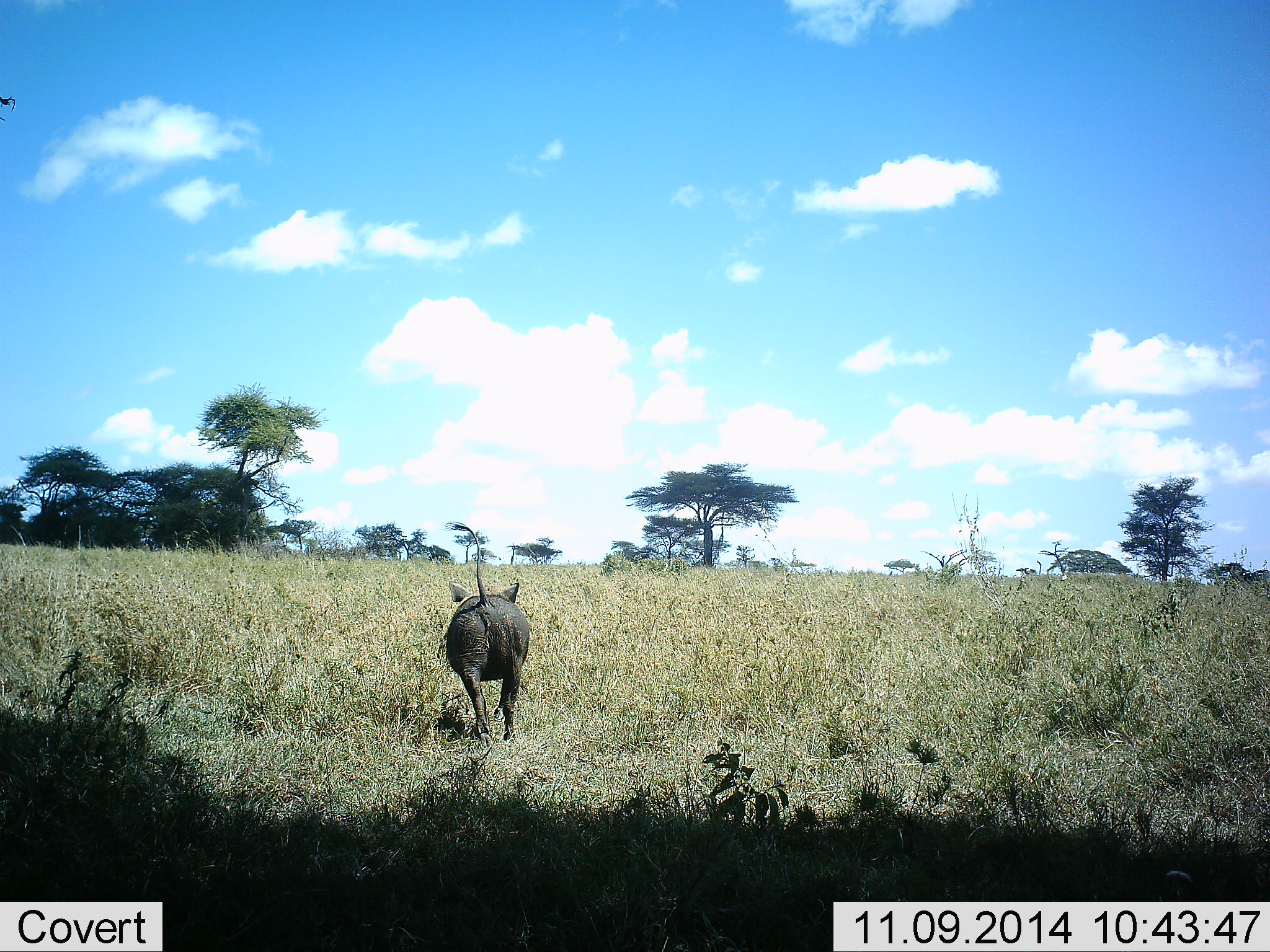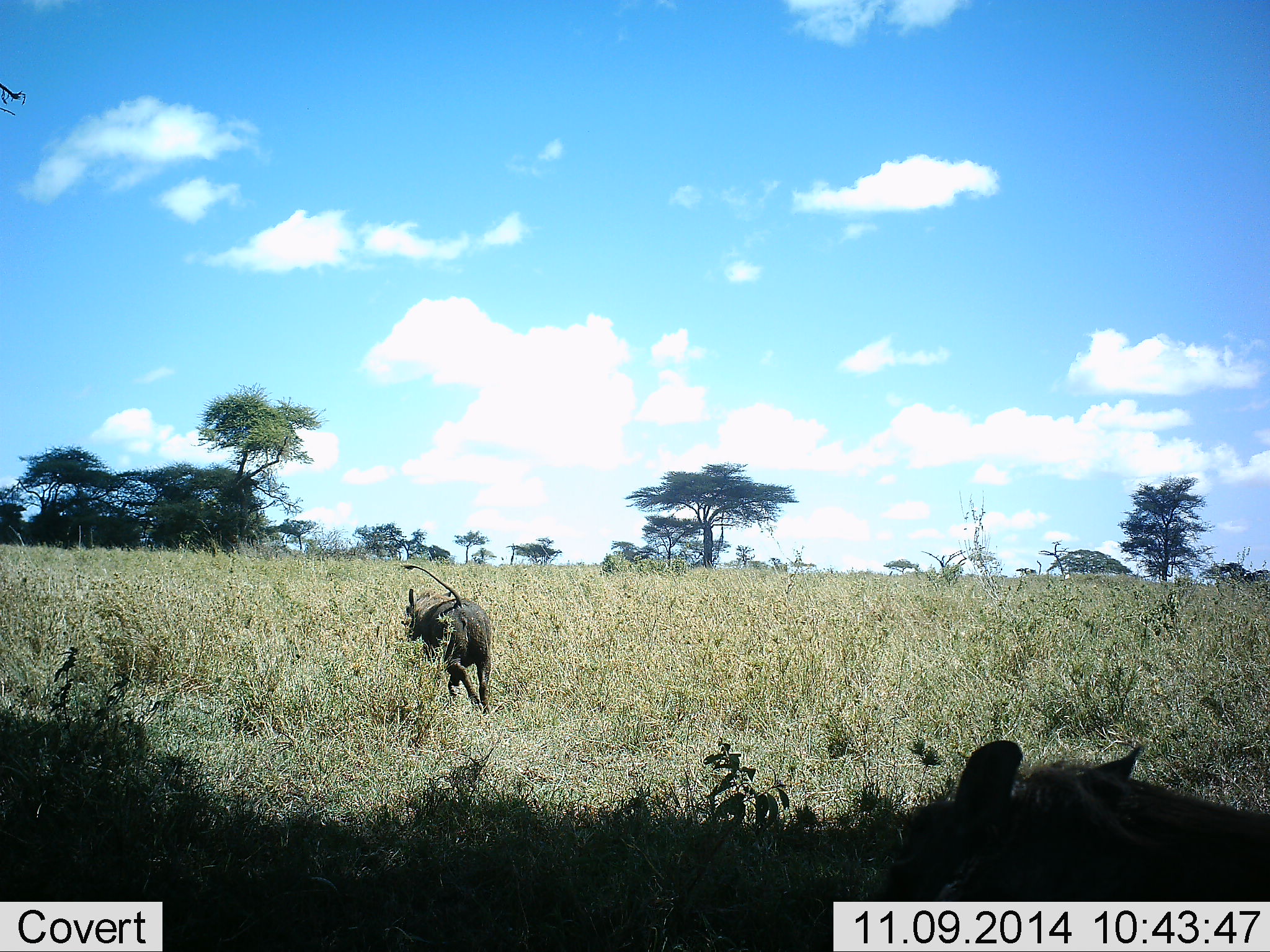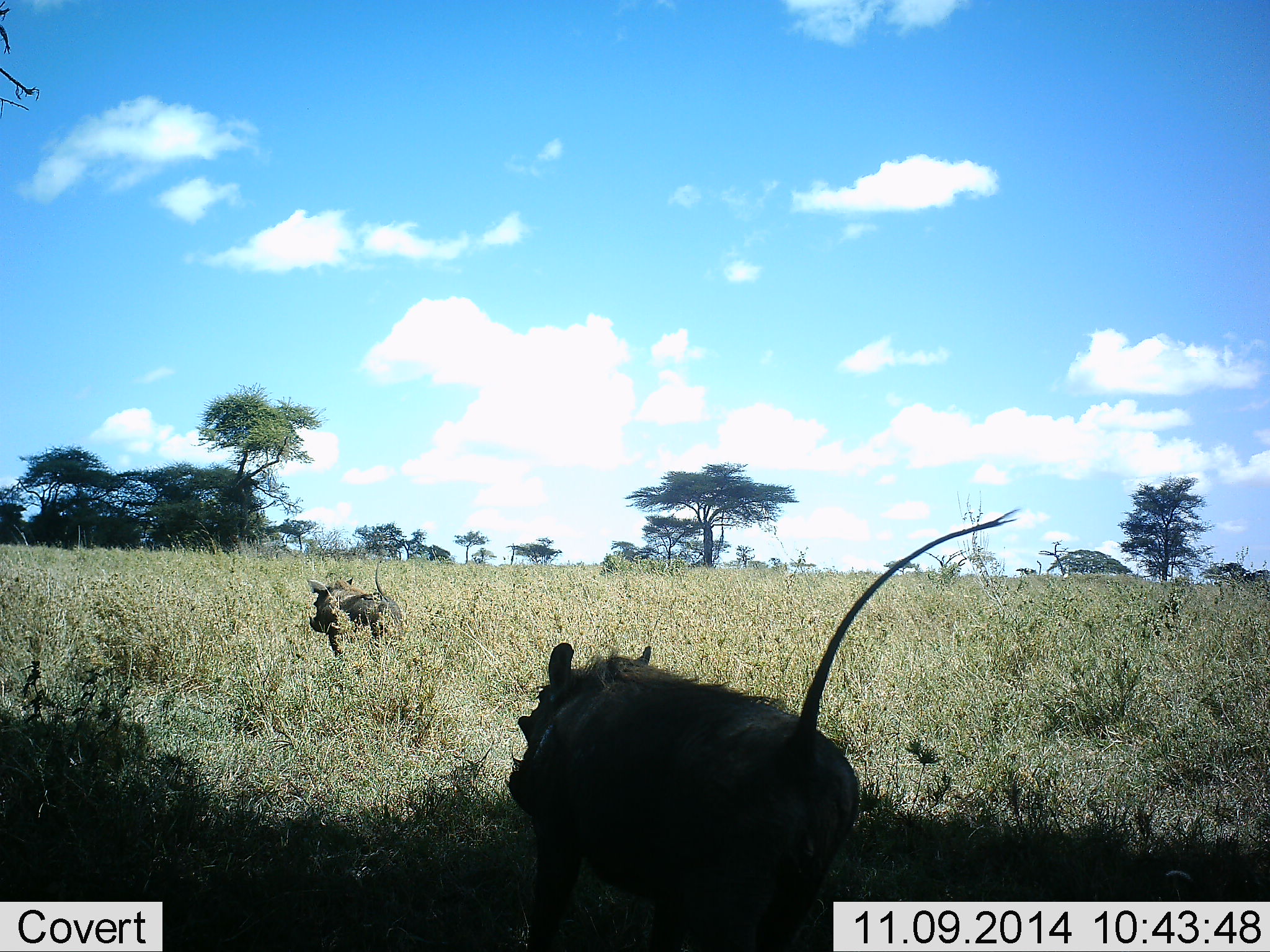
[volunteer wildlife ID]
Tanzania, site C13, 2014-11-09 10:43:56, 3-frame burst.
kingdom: Animalia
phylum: Chordata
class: Mammalia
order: Artiodactyla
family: Suidae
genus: Phacochoerus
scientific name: Phacochoerus africanus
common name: warthog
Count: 2.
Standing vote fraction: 0%.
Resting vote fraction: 0%.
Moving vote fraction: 100%.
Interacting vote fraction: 0%.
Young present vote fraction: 0%.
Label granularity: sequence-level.